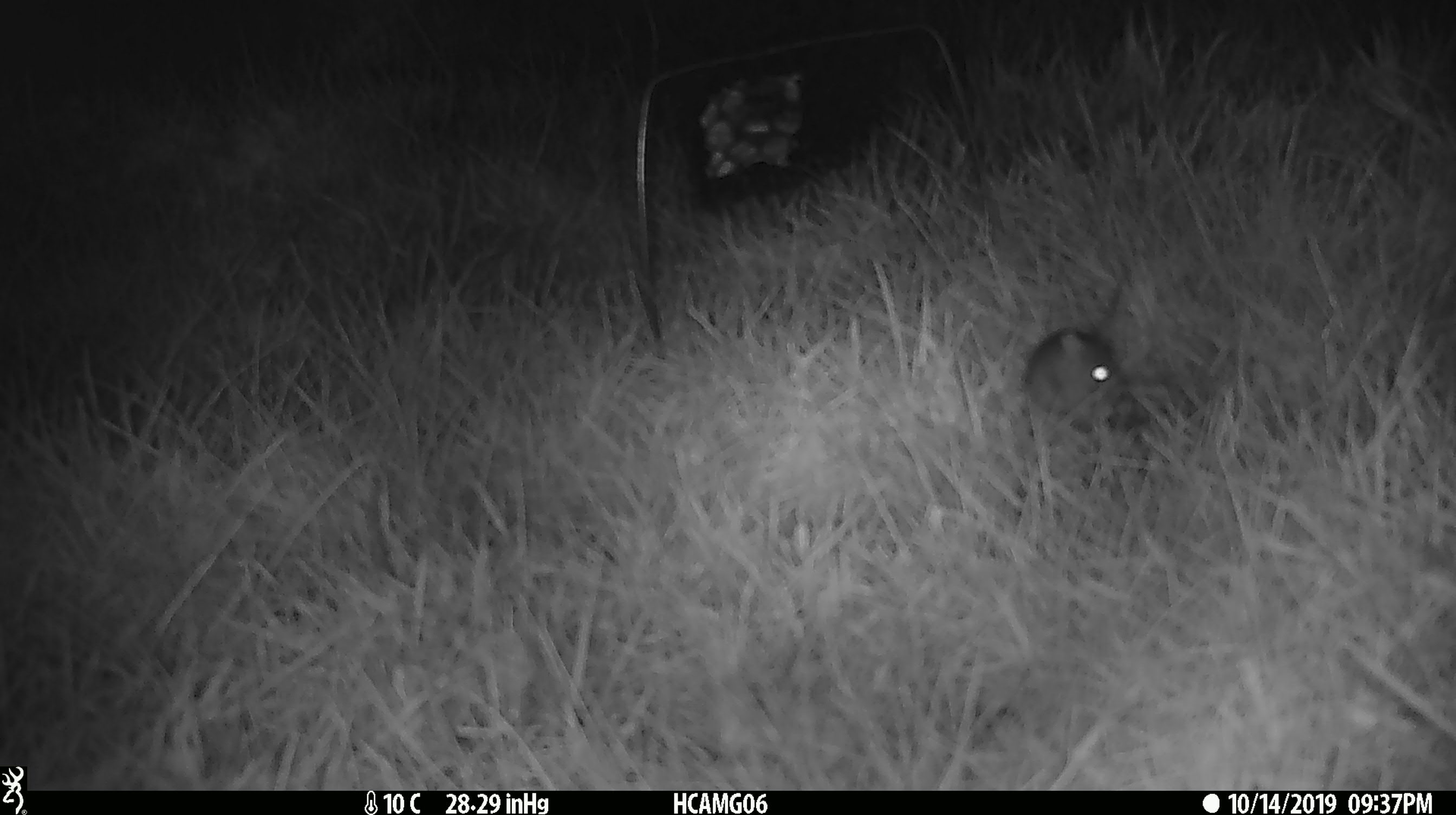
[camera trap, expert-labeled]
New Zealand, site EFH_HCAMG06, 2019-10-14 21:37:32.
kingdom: Animalia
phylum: Chordata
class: Mammalia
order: Rodentia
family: Muridae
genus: Mus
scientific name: Mus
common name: mouse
Mouse (Mus).